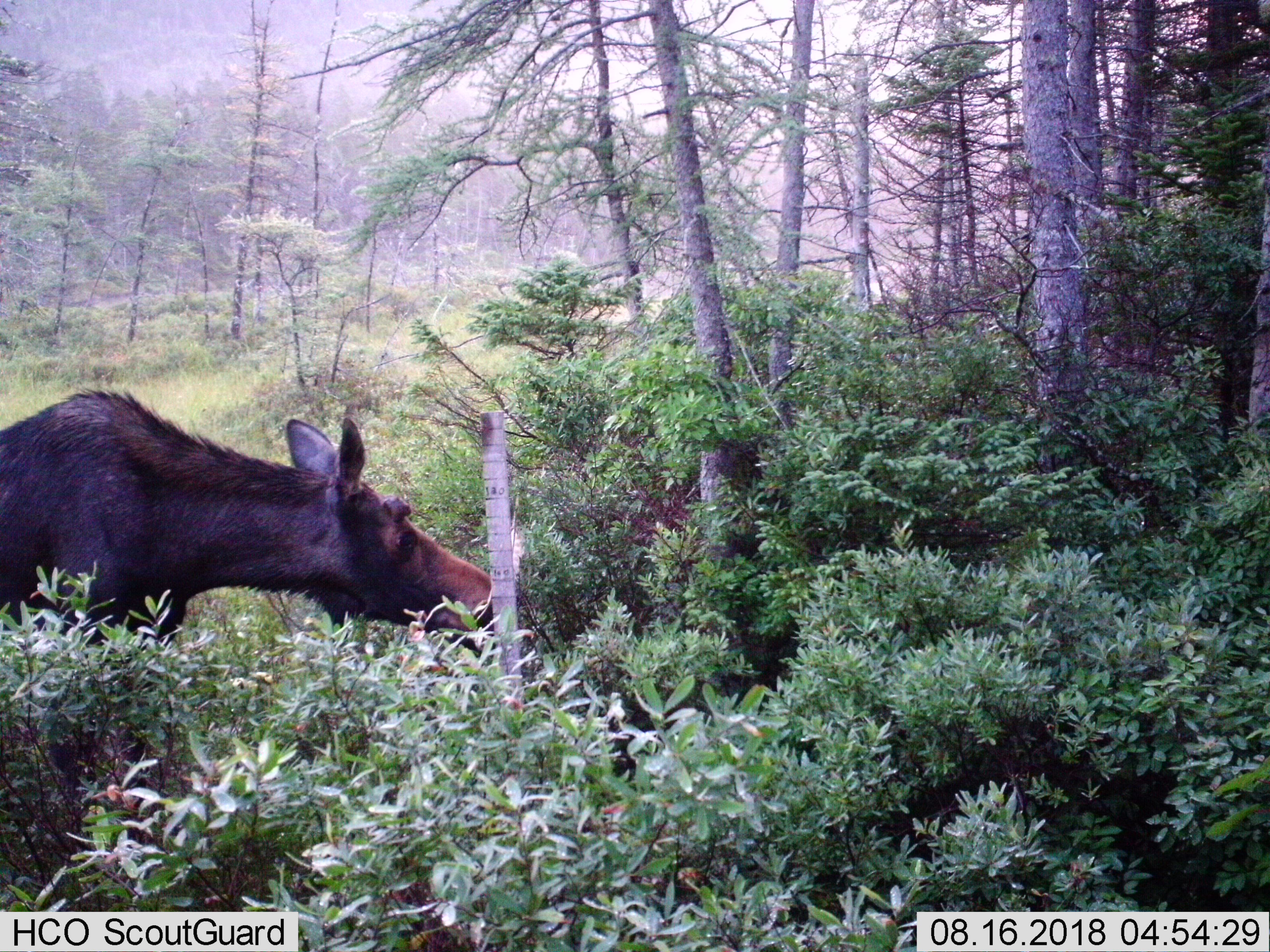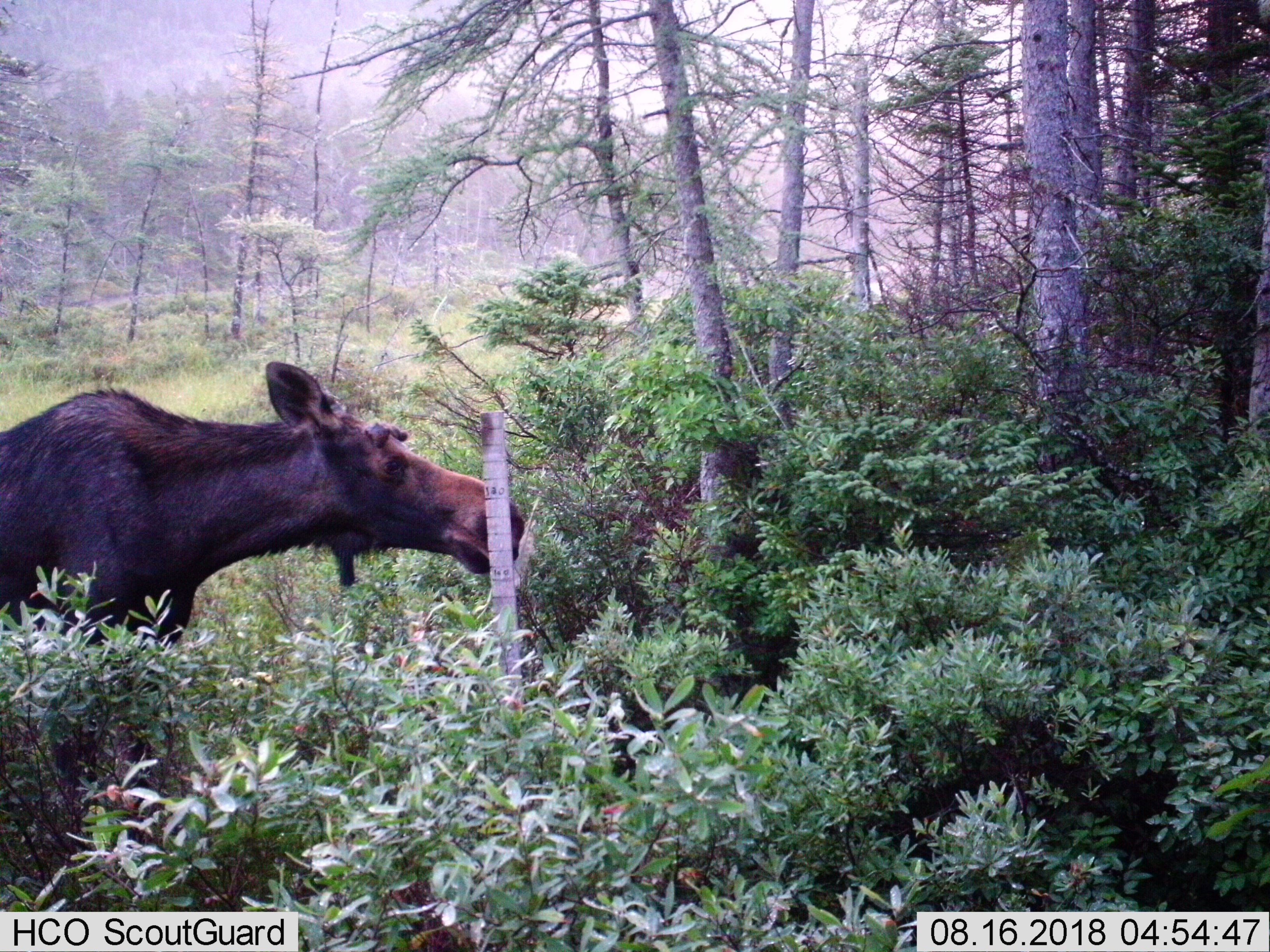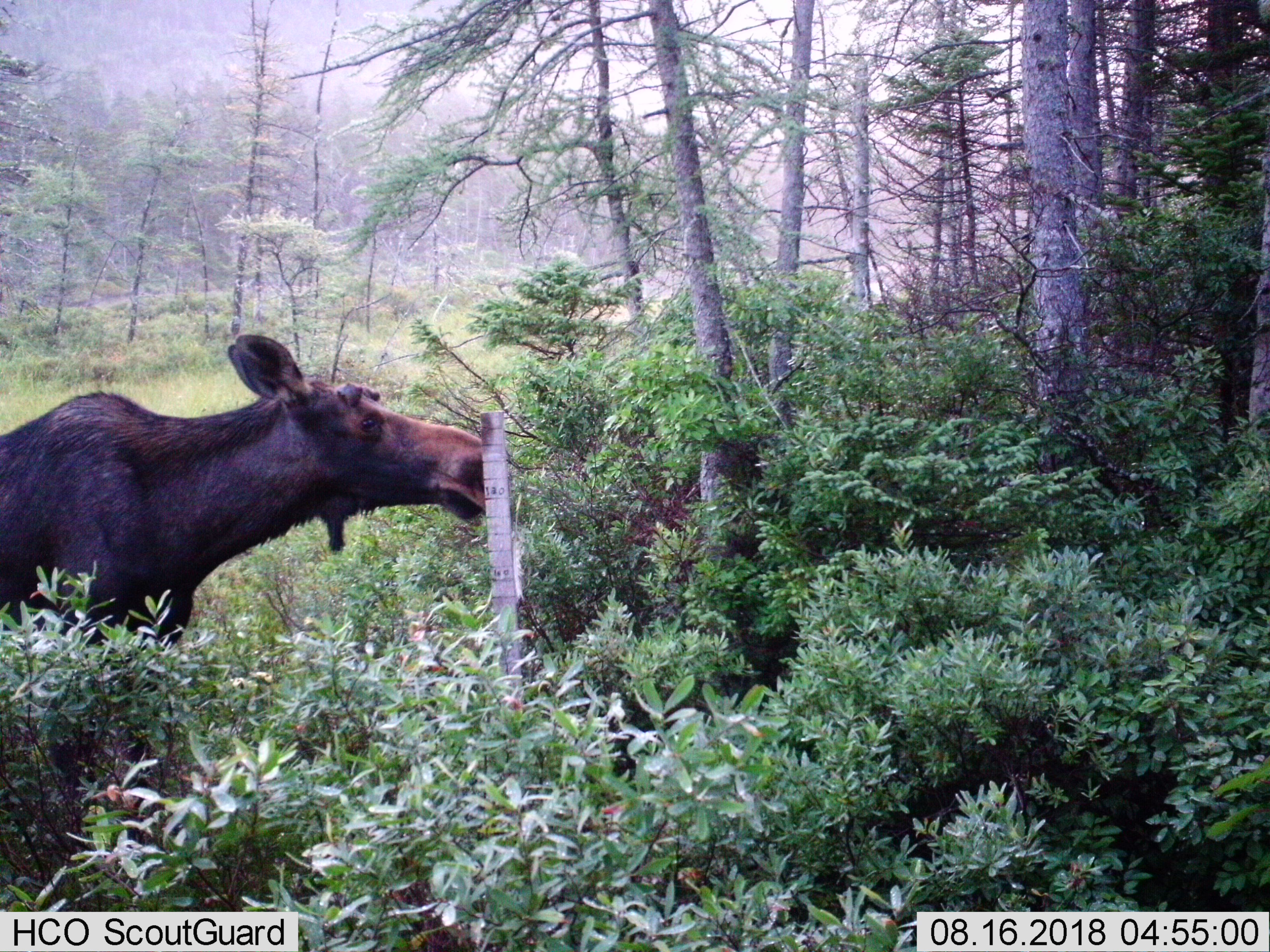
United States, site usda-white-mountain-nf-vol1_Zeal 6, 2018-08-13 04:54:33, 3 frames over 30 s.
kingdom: Animalia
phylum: Chordata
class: Mammalia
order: Artiodactyla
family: Cervidae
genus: Alces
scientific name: Alces alces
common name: moose